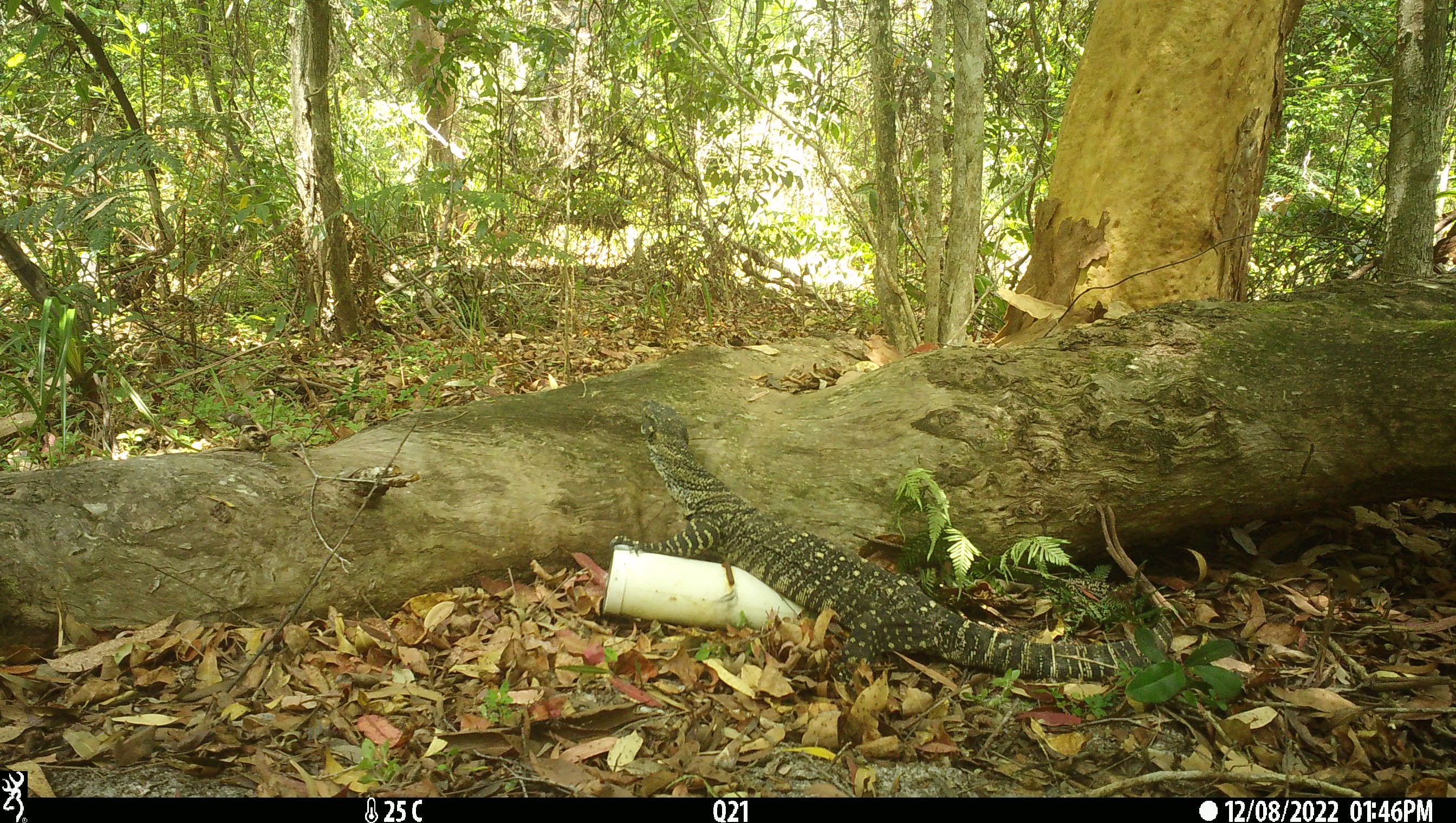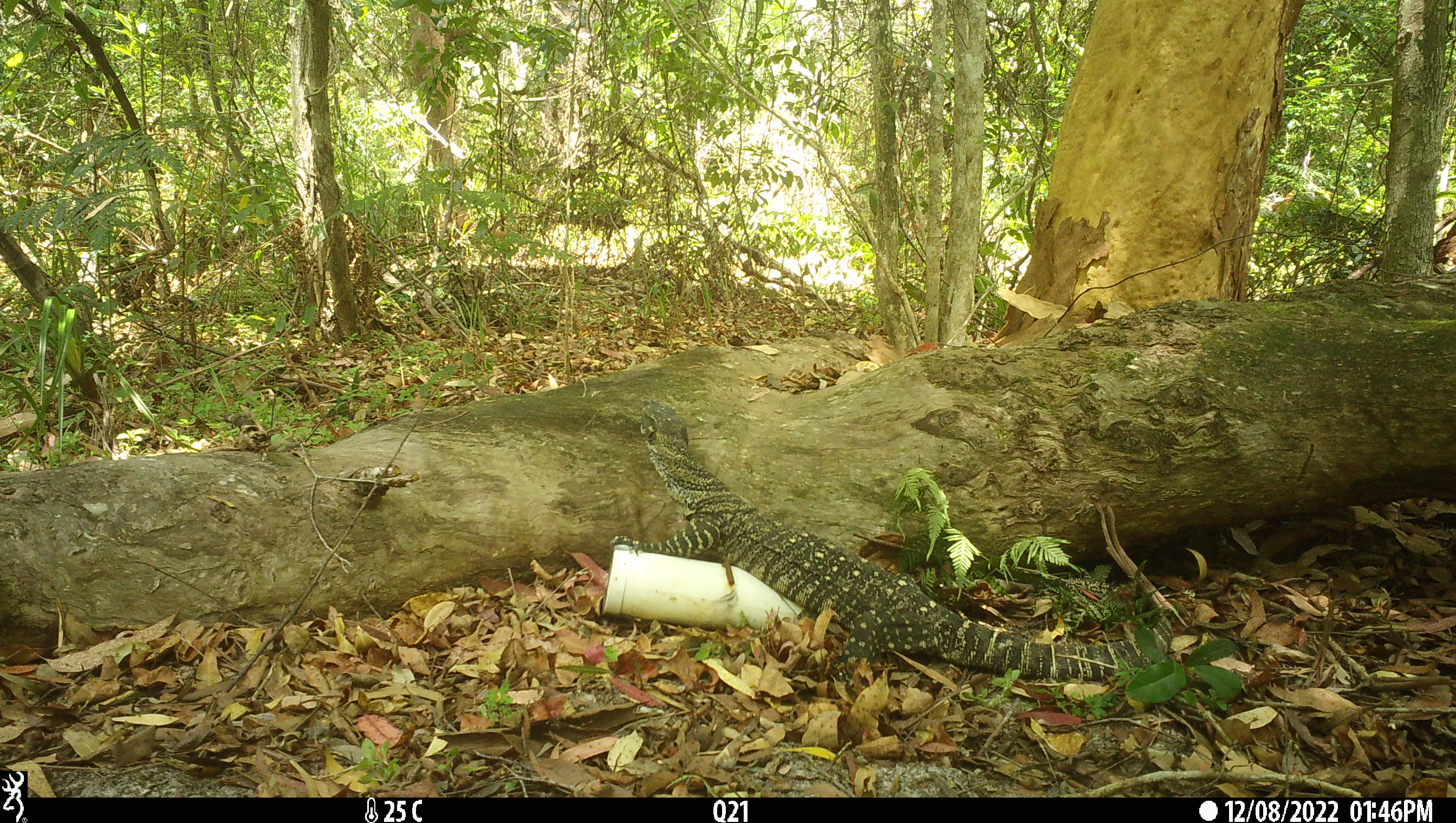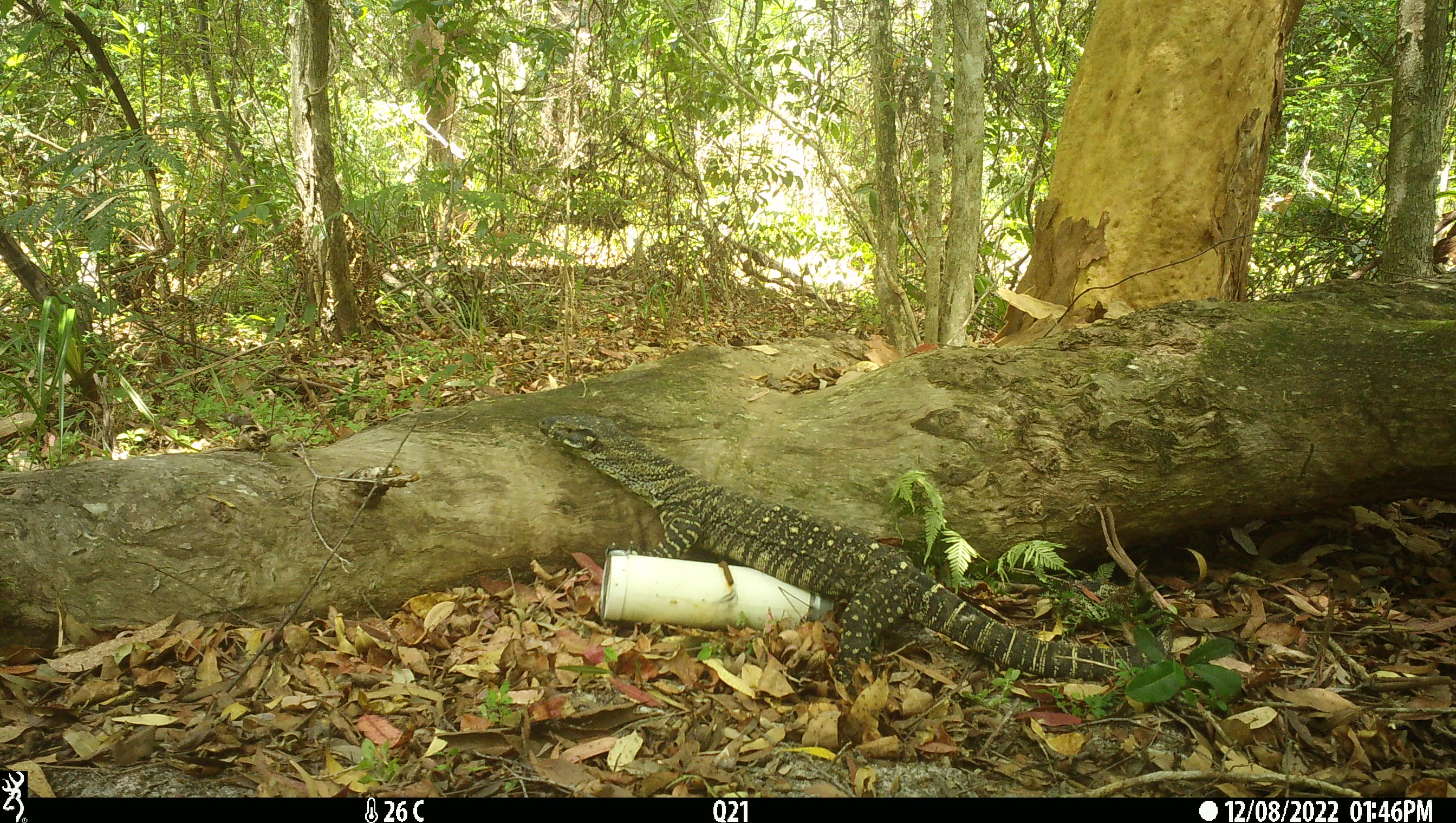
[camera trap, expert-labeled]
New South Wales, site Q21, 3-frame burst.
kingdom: Animalia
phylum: Chordata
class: Reptilia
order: Squamata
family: Varanidae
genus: Varanus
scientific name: Varanus varius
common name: lace monitor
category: goanna